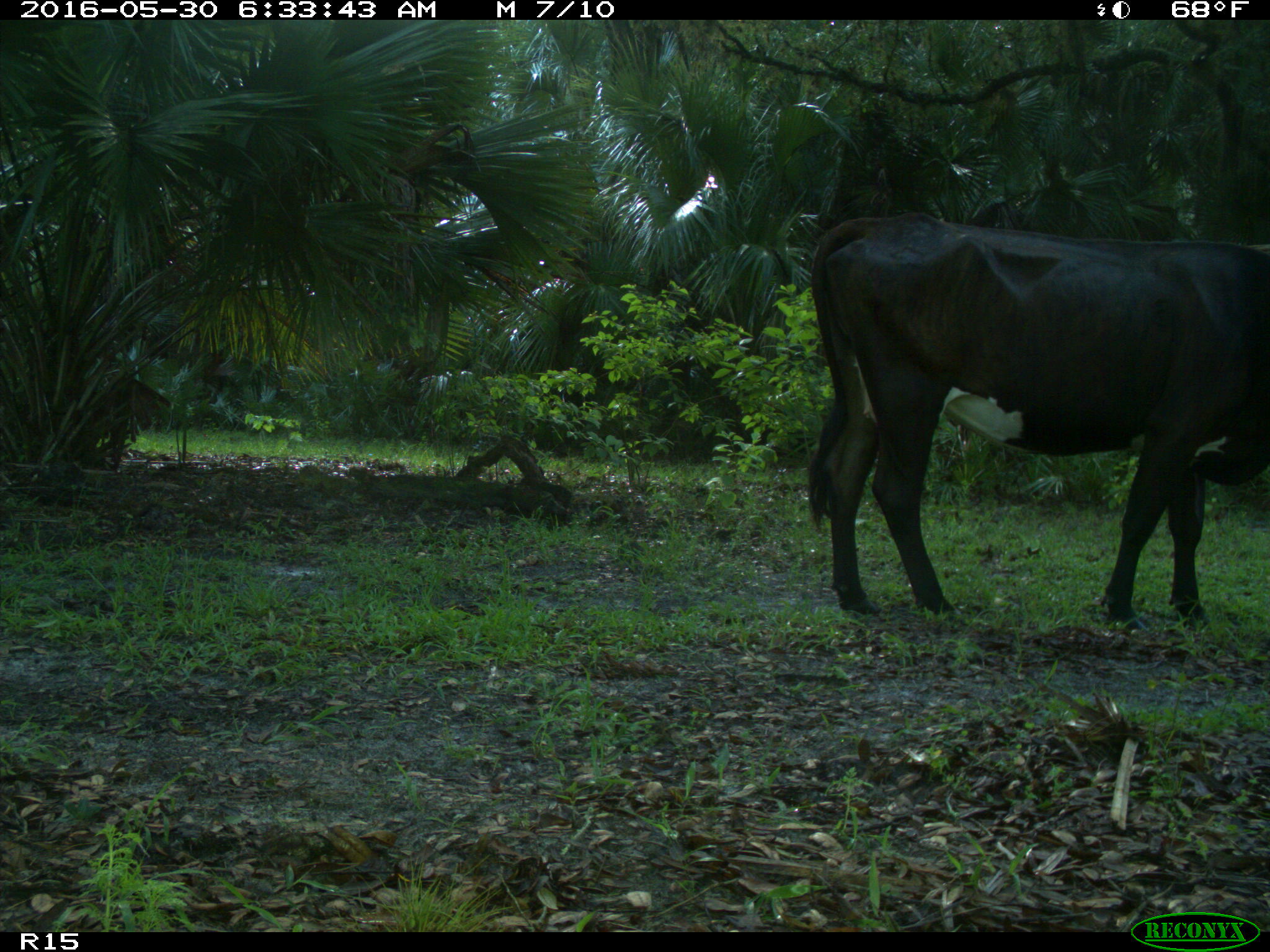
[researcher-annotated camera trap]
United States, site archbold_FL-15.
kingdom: Animalia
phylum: Chordata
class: Mammalia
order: Artiodactyla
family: Bovidae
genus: Bos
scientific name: Bos taurus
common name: domestic cow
Bos taurus (domestic cow).